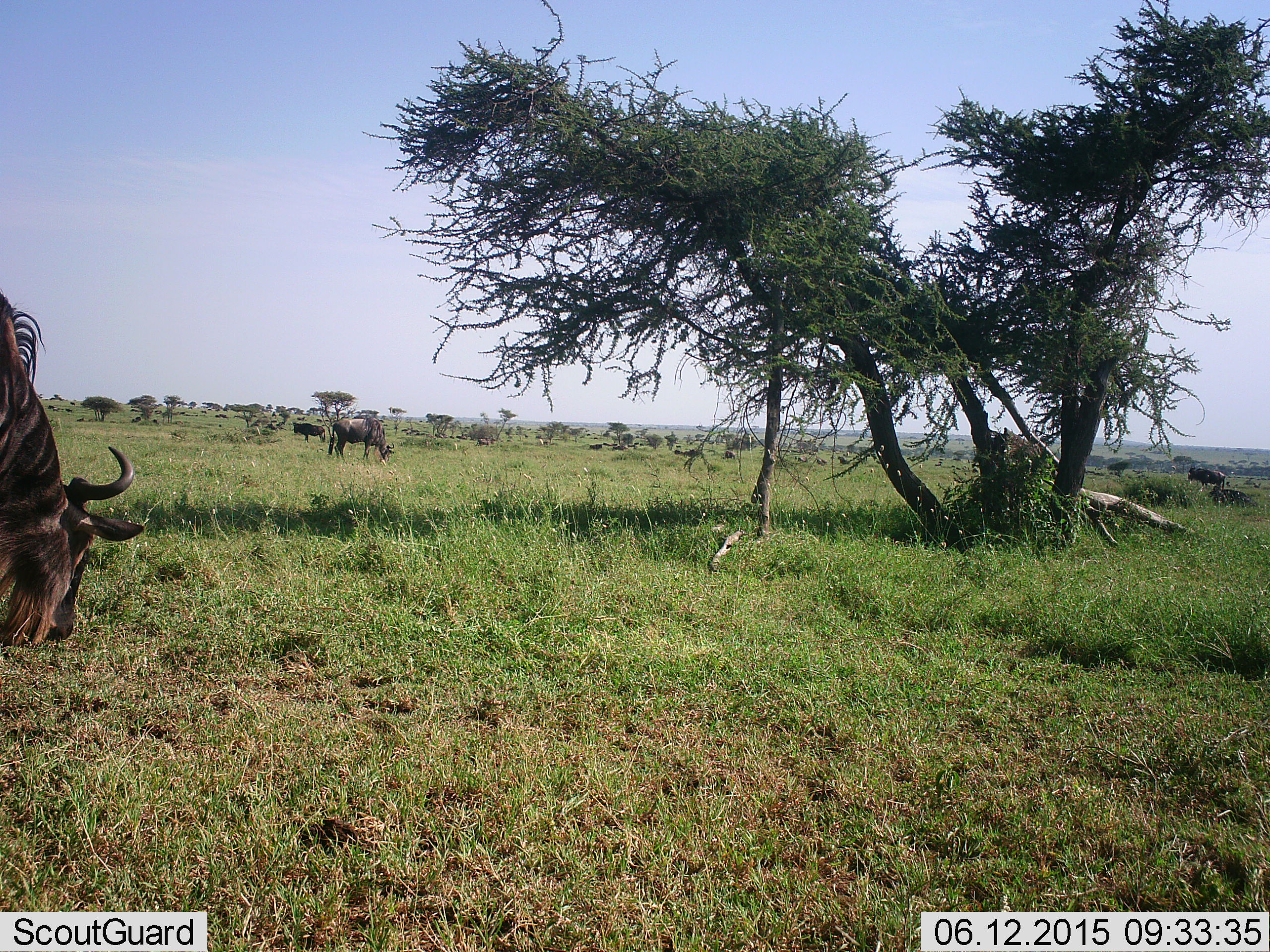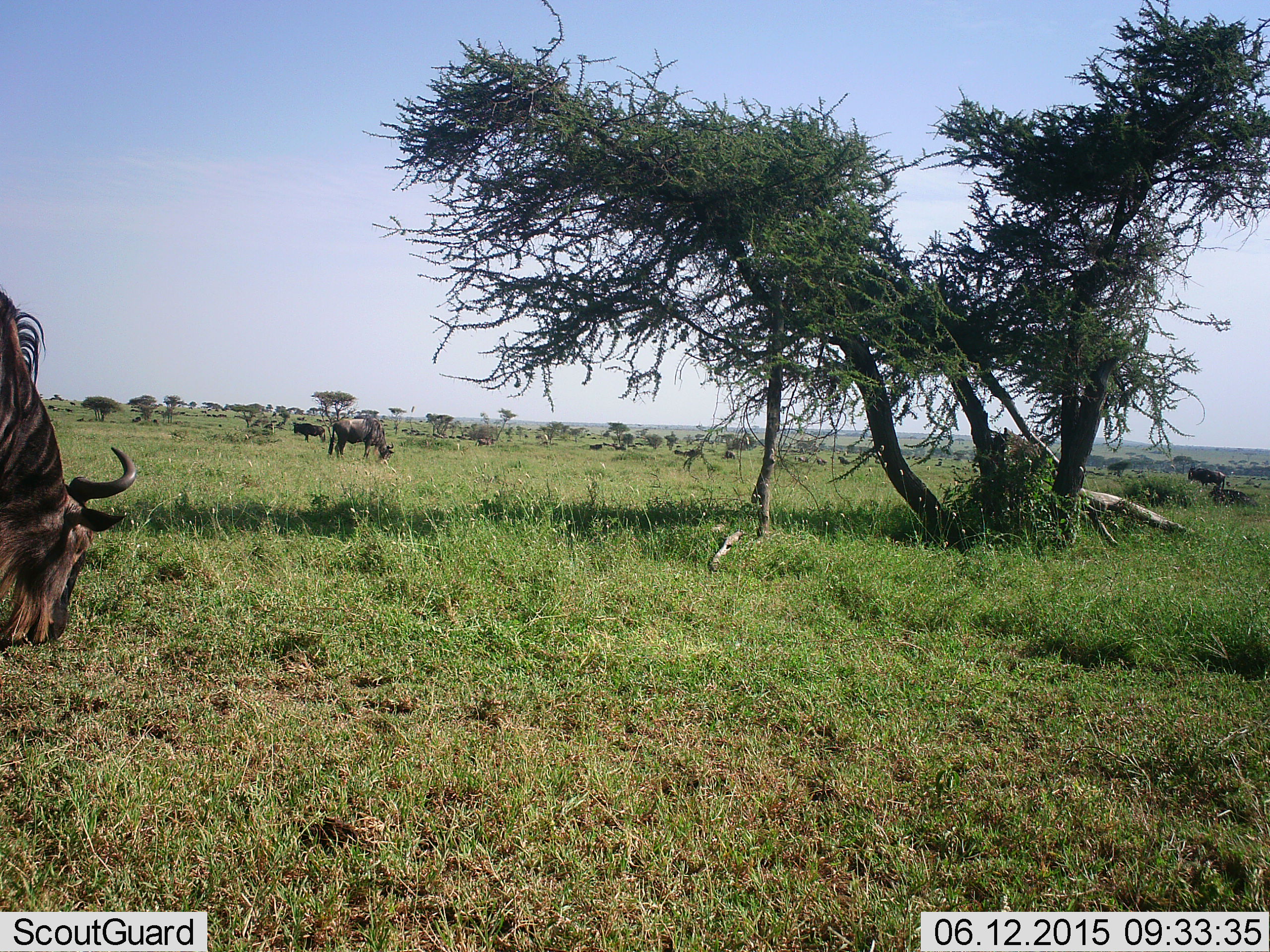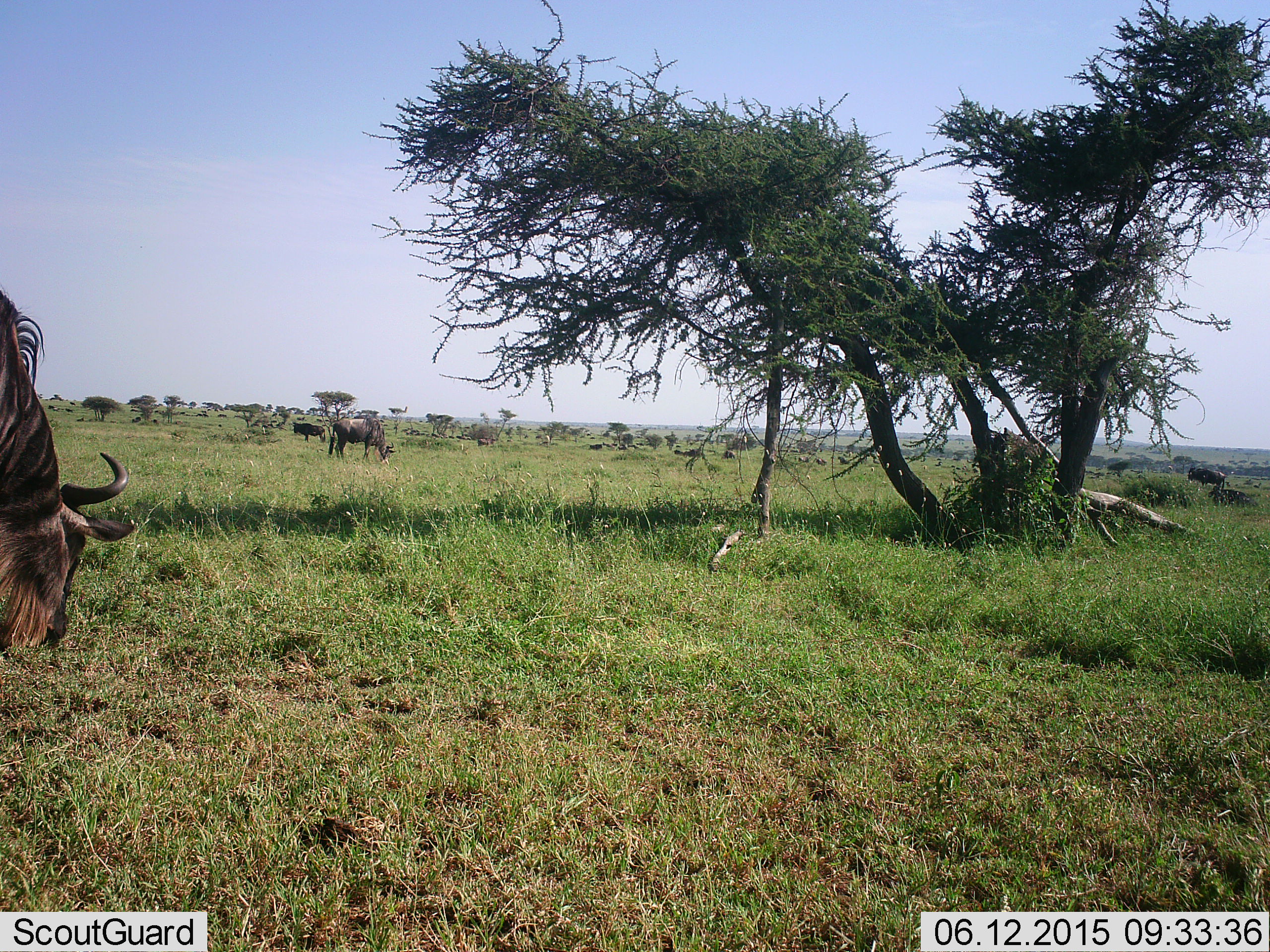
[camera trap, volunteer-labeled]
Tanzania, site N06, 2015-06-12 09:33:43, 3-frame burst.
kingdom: Animalia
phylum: Chordata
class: Mammalia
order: Artiodactyla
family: Bovidae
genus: Connochaetes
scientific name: Connochaetes taurinus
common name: blue wildebeest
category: wildebeest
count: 4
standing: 30%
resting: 0%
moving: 10%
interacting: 0%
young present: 0%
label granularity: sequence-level